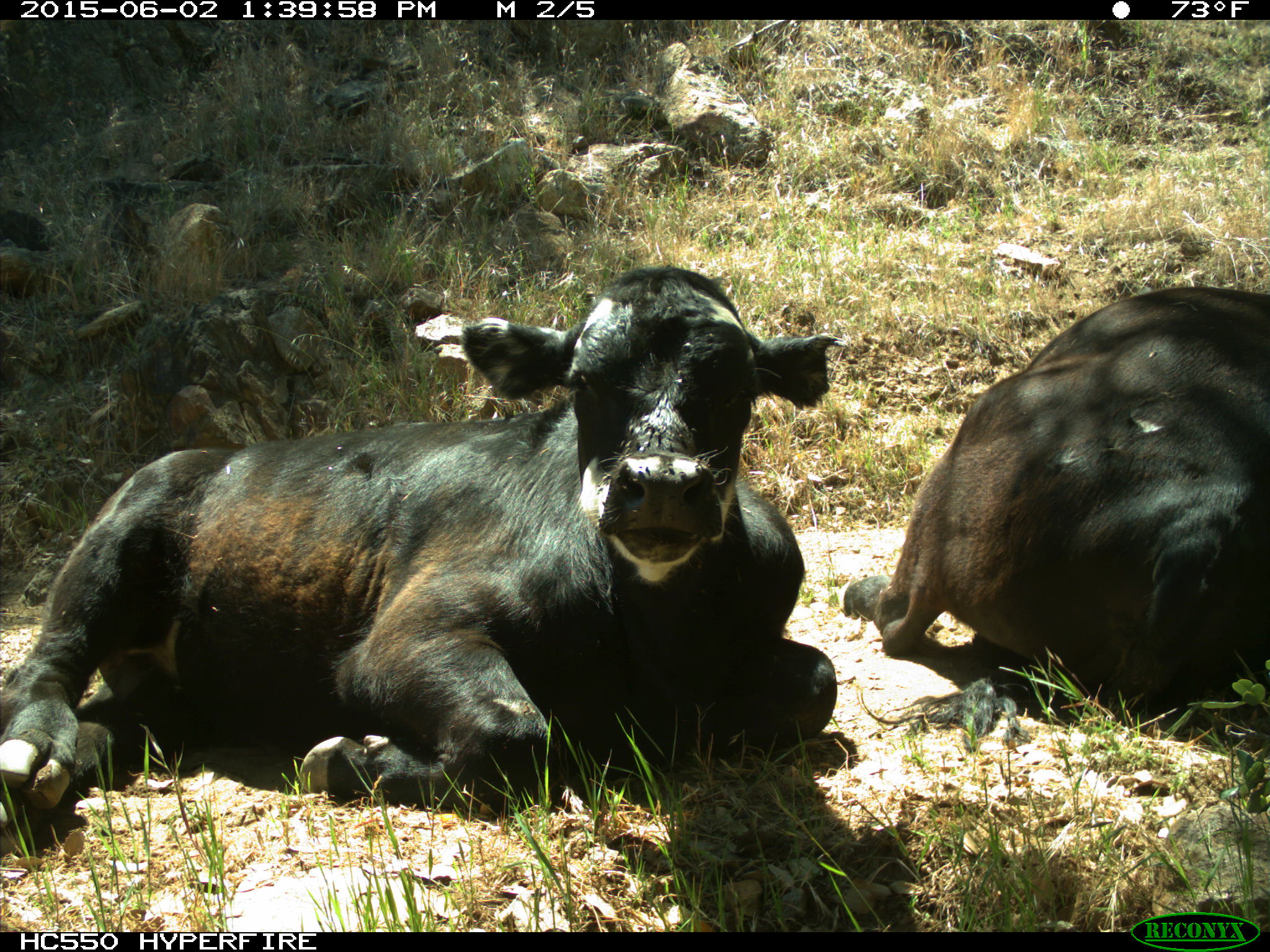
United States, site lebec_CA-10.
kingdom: Animalia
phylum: Chordata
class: Mammalia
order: Artiodactyla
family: Bovidae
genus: Bos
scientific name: Bos taurus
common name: domestic cow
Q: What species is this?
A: Bos taurus (domestic cow).